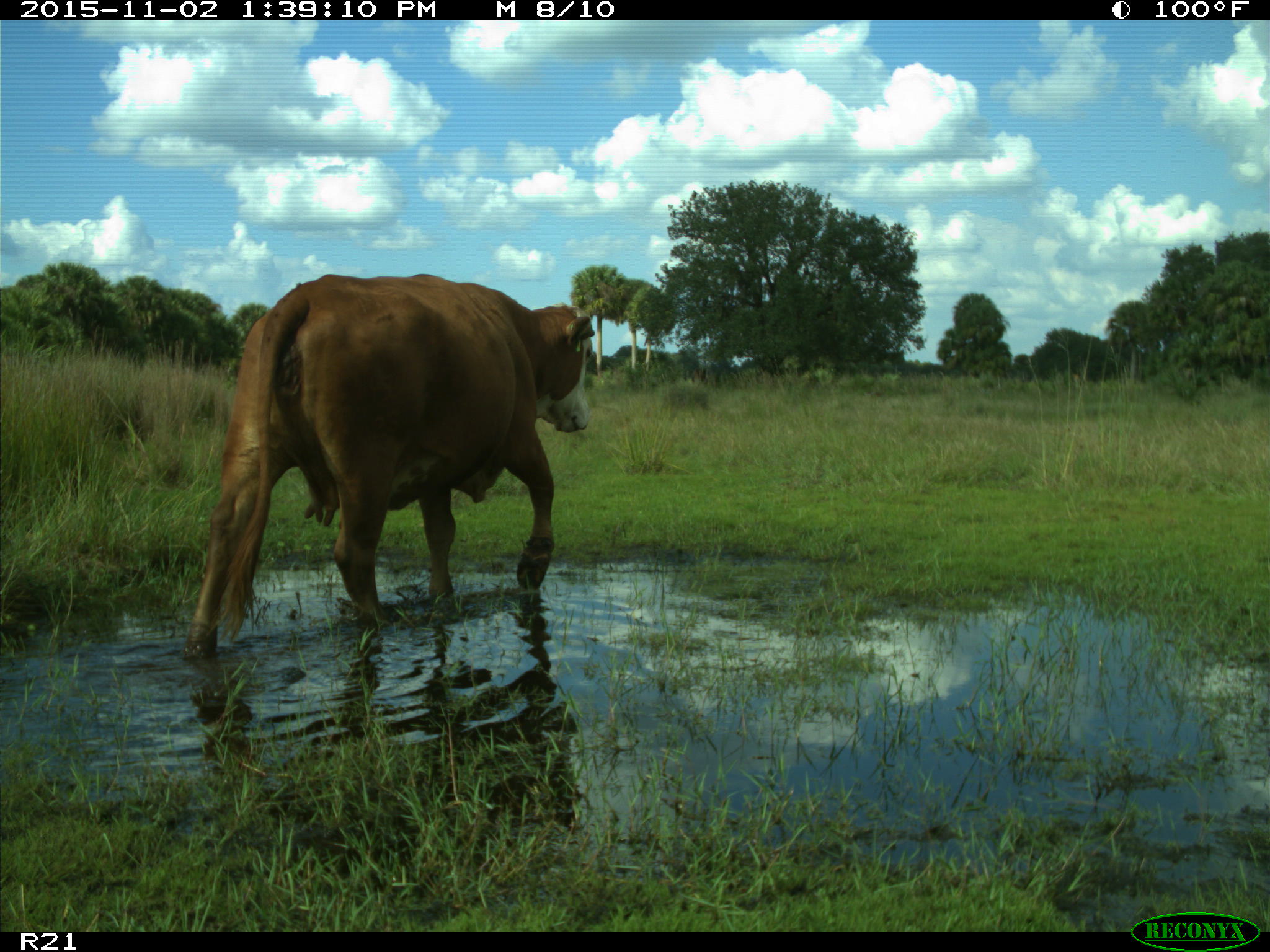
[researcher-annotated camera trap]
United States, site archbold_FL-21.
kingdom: Animalia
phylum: Chordata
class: Mammalia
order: Artiodactyla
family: Bovidae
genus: Bos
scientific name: Bos taurus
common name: domestic cow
Bos taurus (domestic cow).